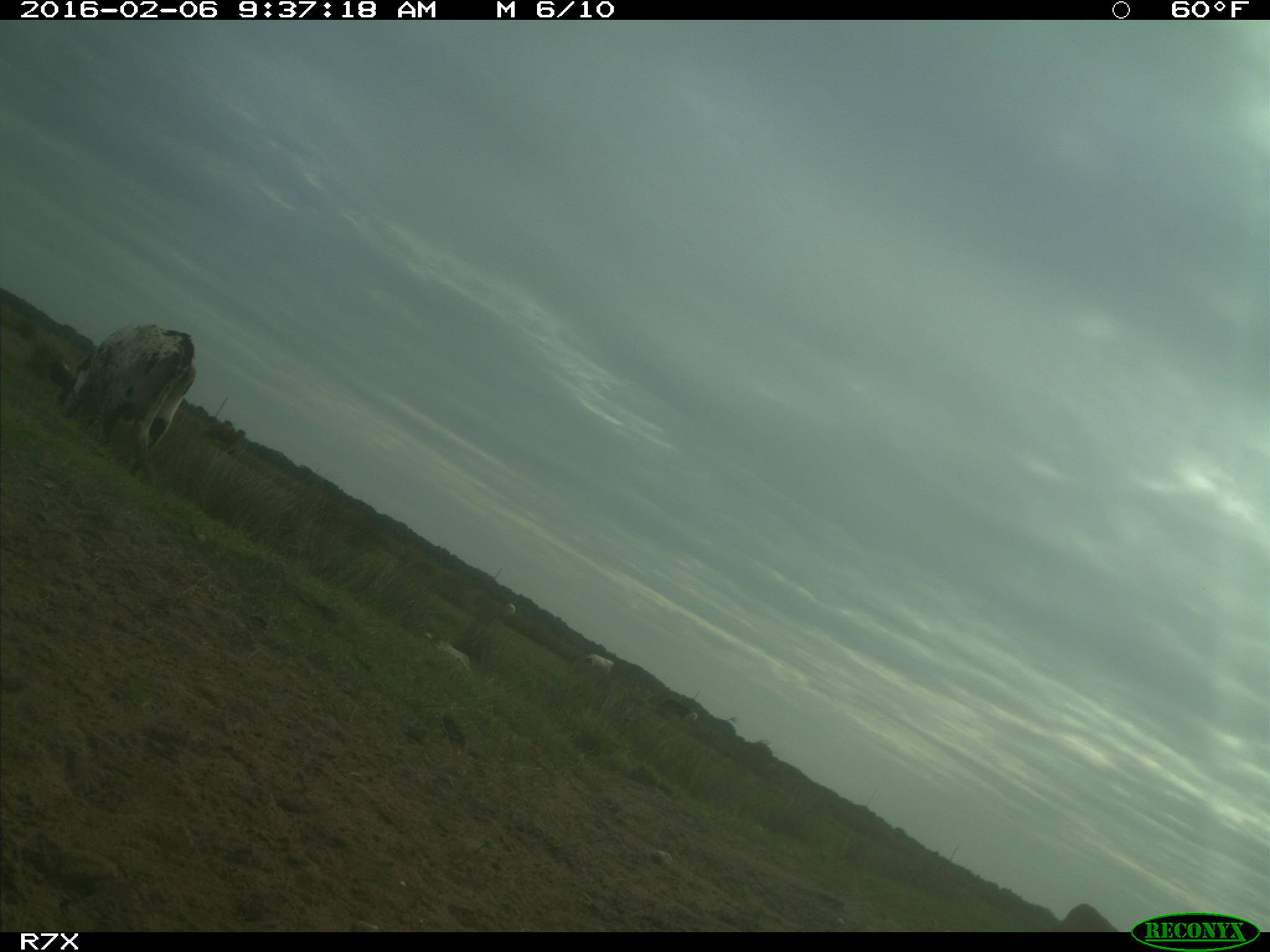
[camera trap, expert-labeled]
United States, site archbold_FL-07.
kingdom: Animalia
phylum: Chordata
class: Mammalia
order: Artiodactyla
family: Bovidae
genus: Bos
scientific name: Bos taurus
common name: domestic cow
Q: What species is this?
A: Bos taurus (domestic cow).